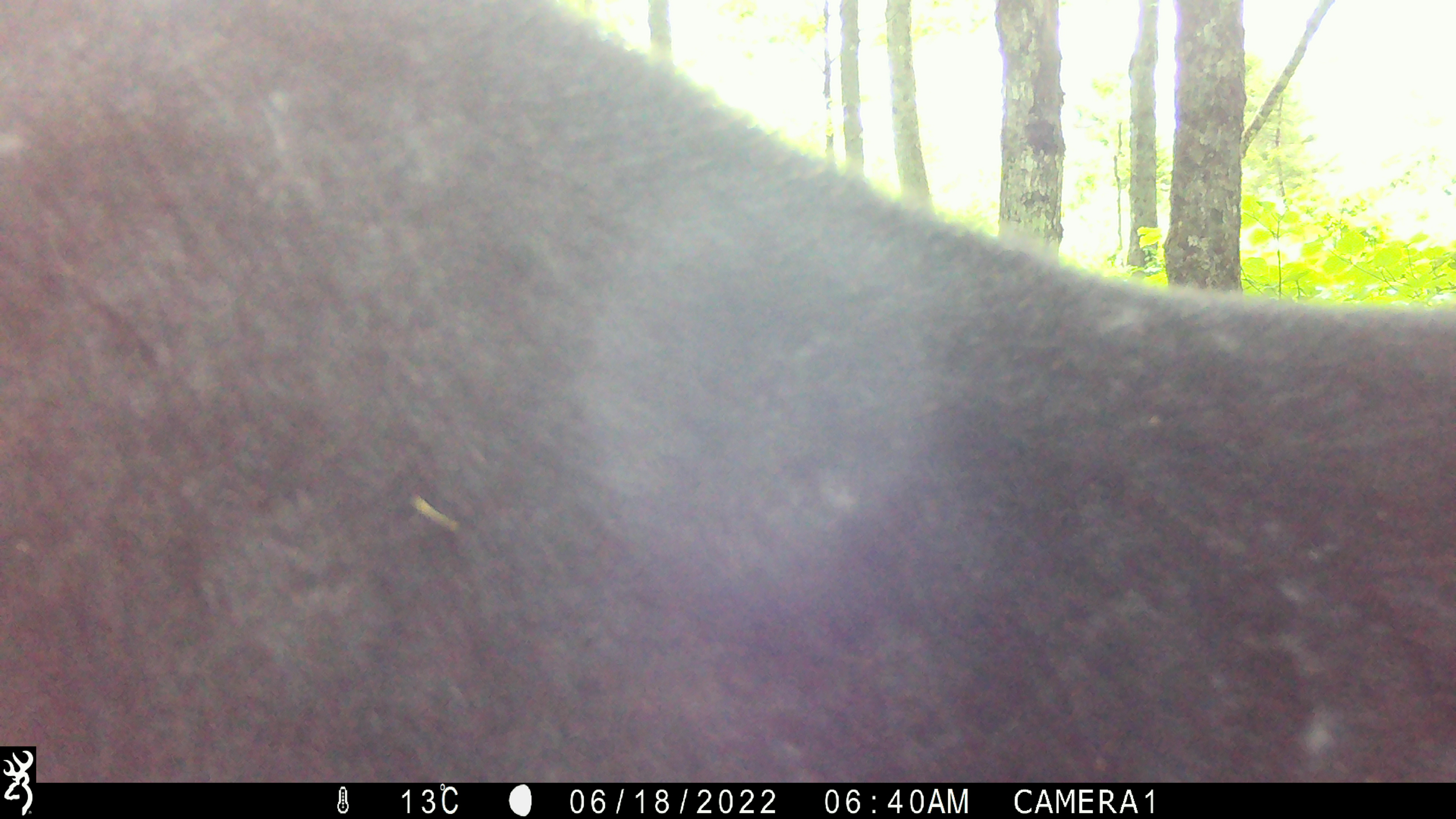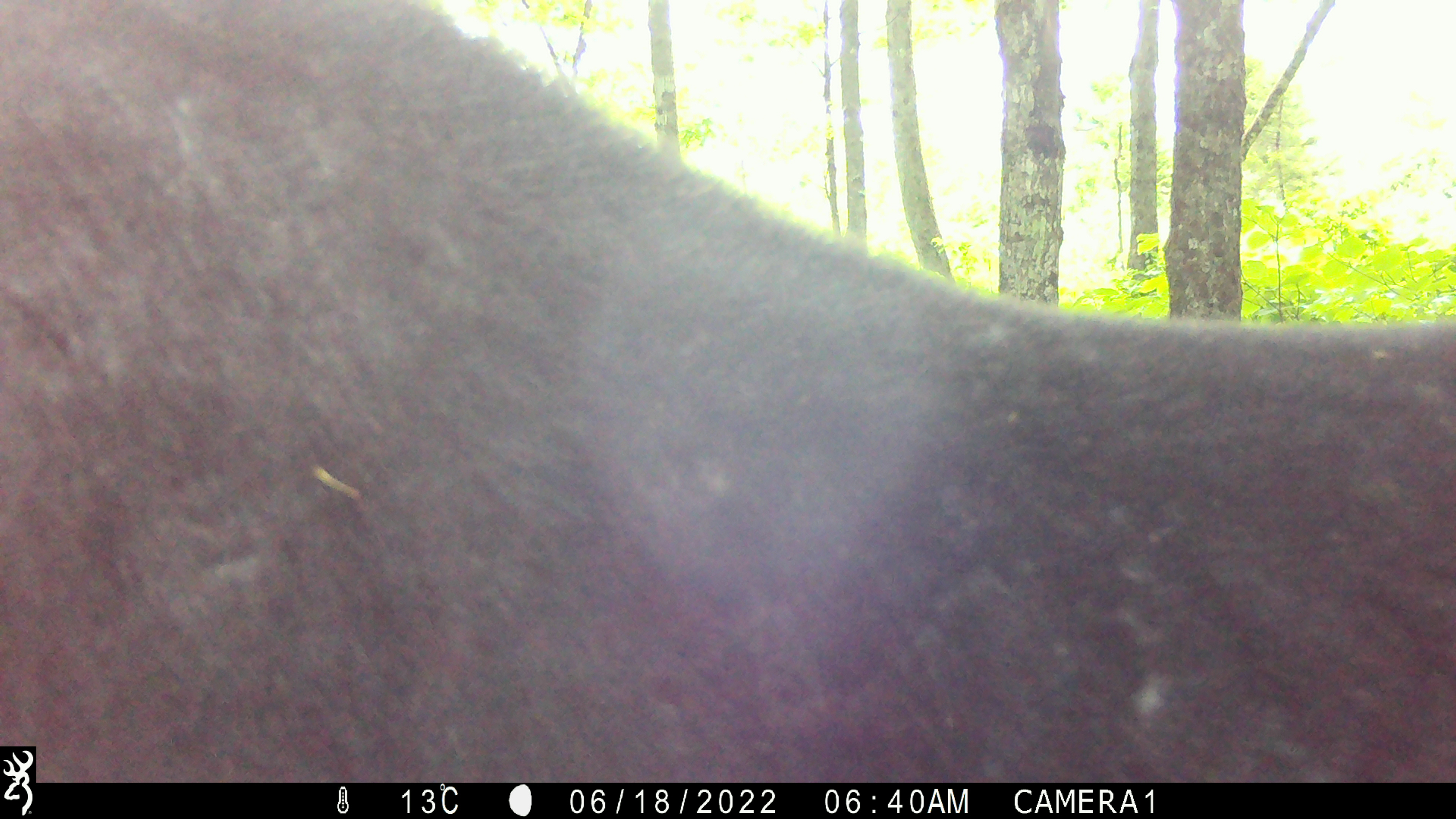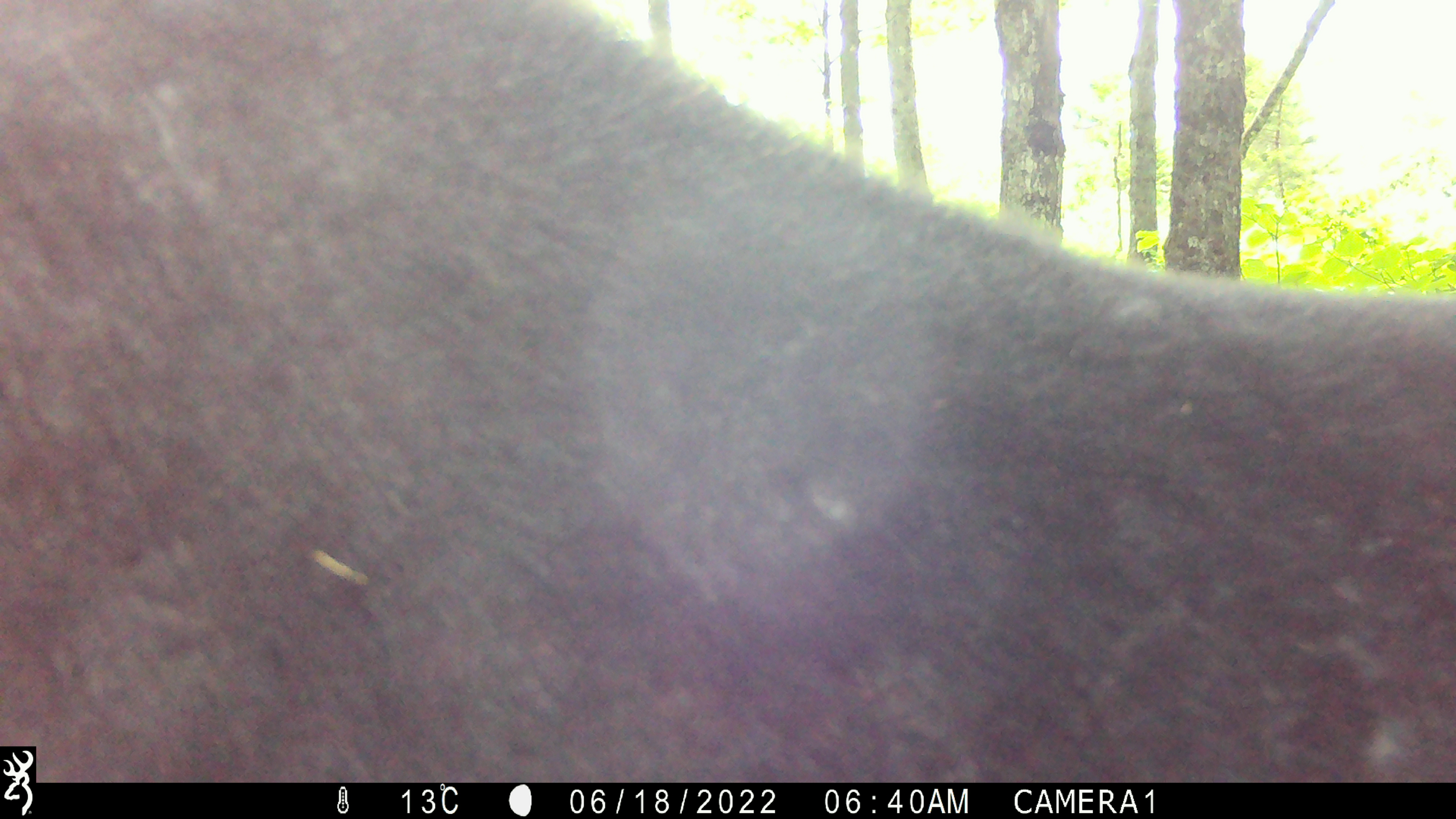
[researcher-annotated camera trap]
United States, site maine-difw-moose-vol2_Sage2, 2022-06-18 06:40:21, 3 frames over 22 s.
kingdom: Animalia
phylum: Chordata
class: Mammalia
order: Artiodactyla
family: Cervidae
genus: Alces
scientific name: Alces alces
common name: moose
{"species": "moose (Alces alces)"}